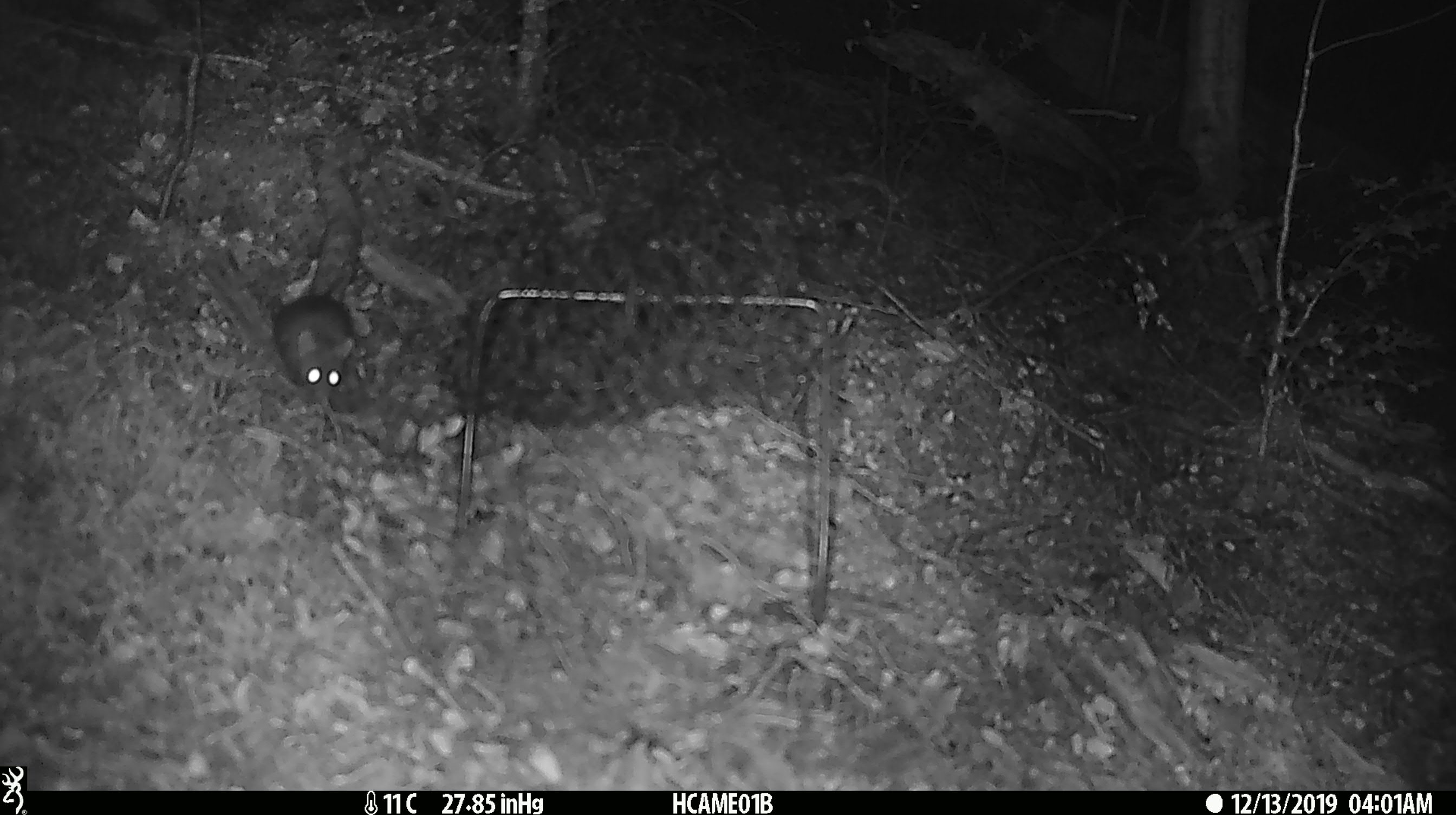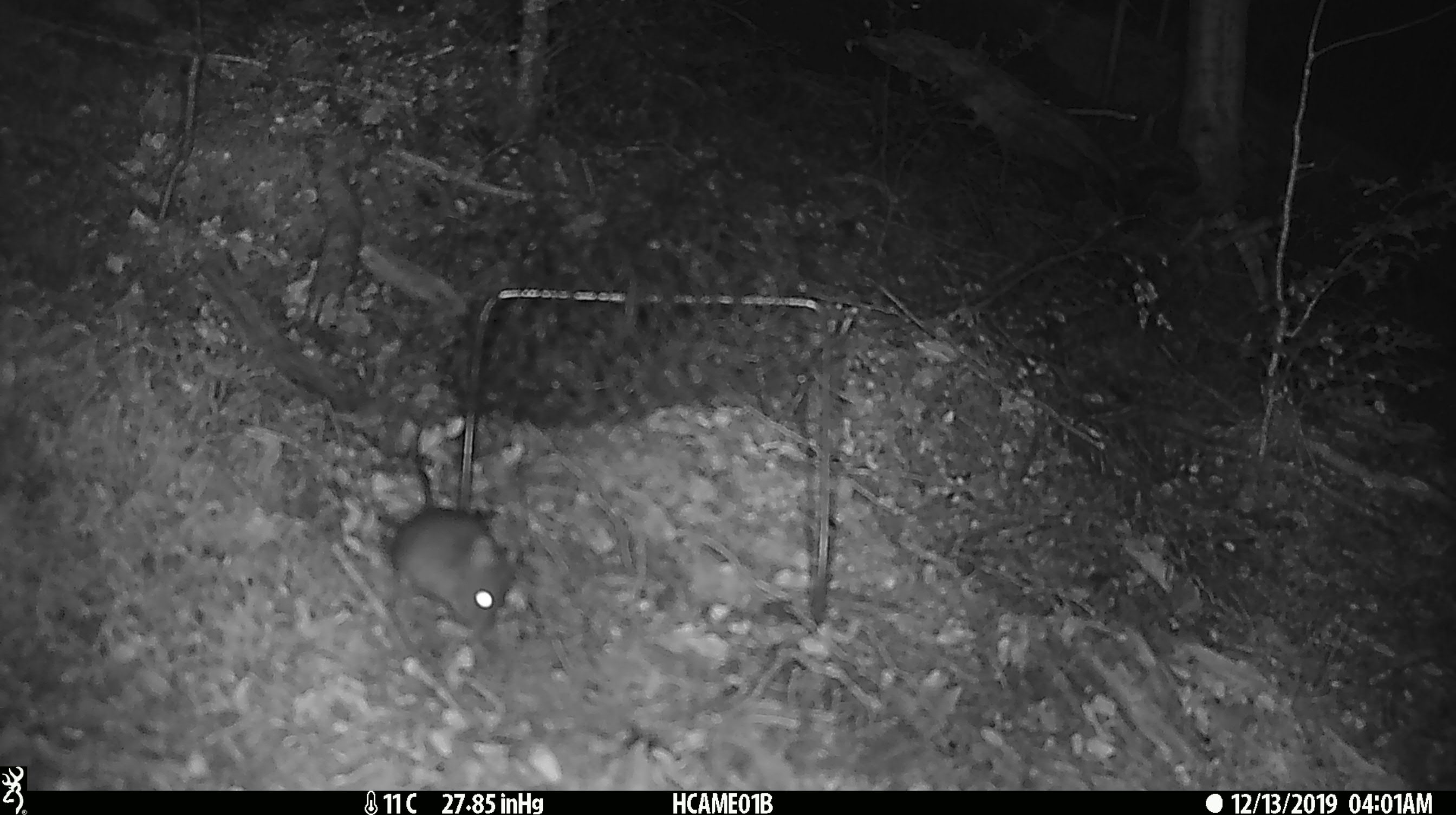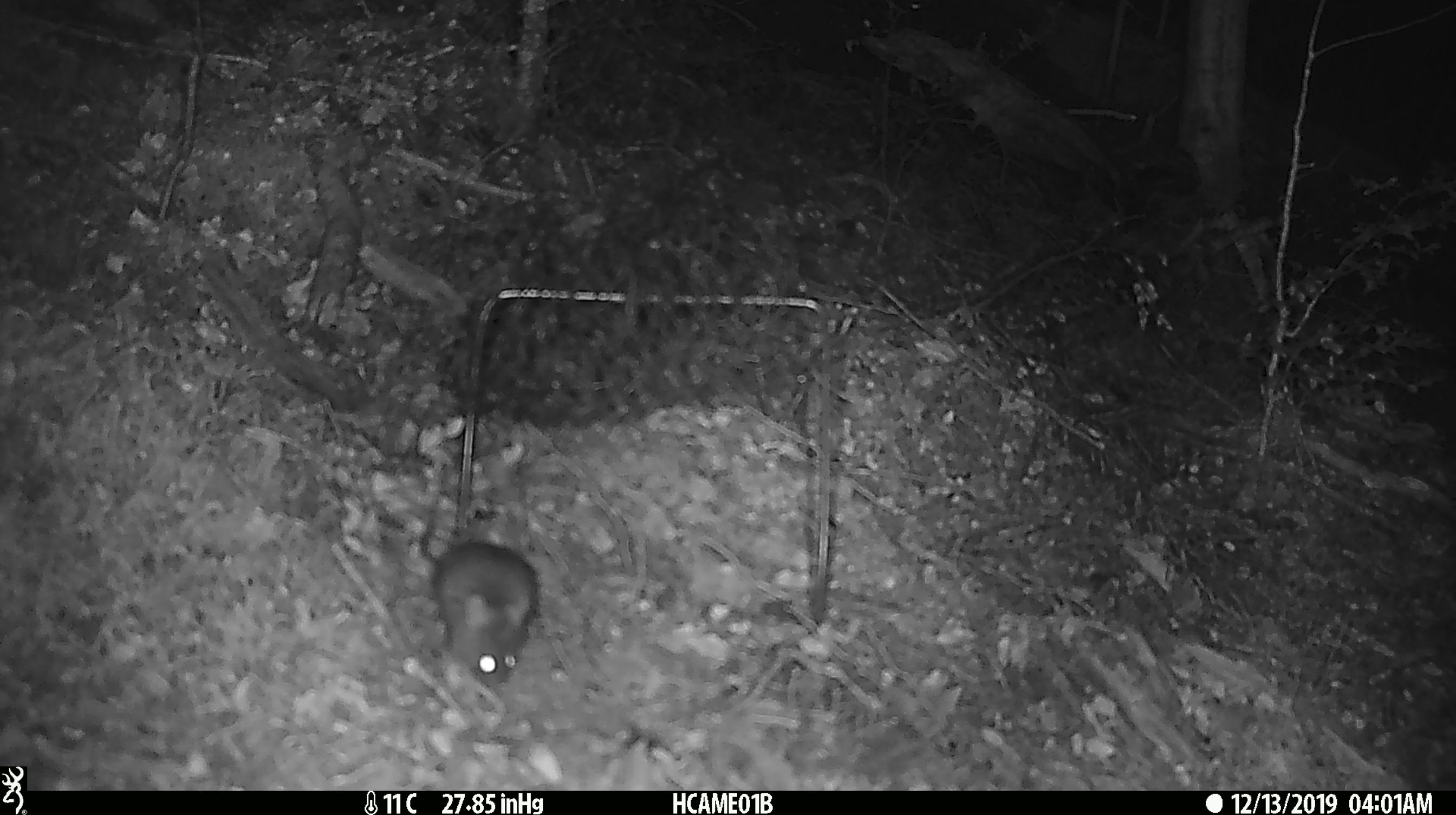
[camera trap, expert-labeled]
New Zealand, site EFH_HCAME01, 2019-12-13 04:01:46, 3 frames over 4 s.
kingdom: Animalia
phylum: Chordata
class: Mammalia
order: Rodentia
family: Muridae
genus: Mus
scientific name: Mus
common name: mouse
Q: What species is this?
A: Mouse (Mus).